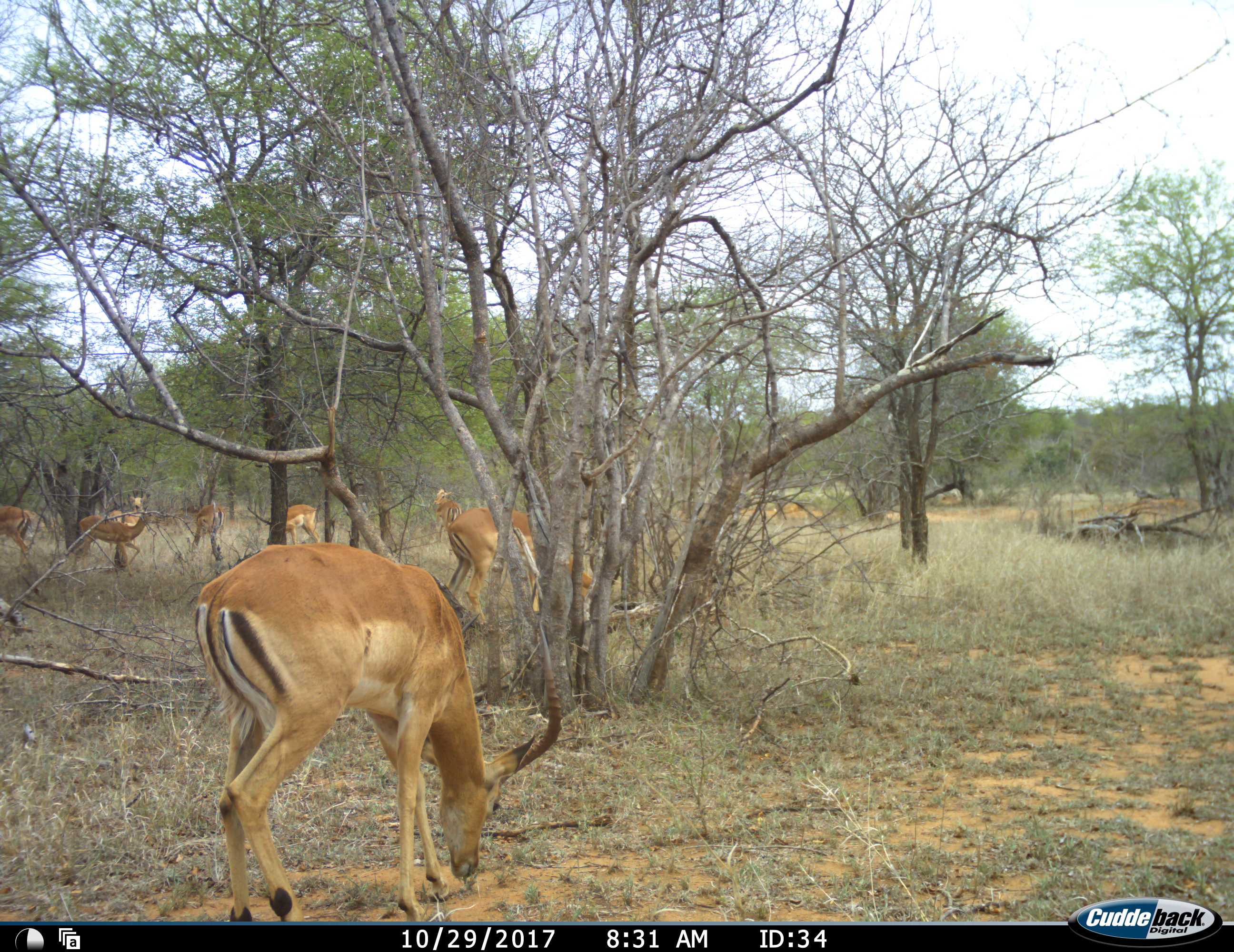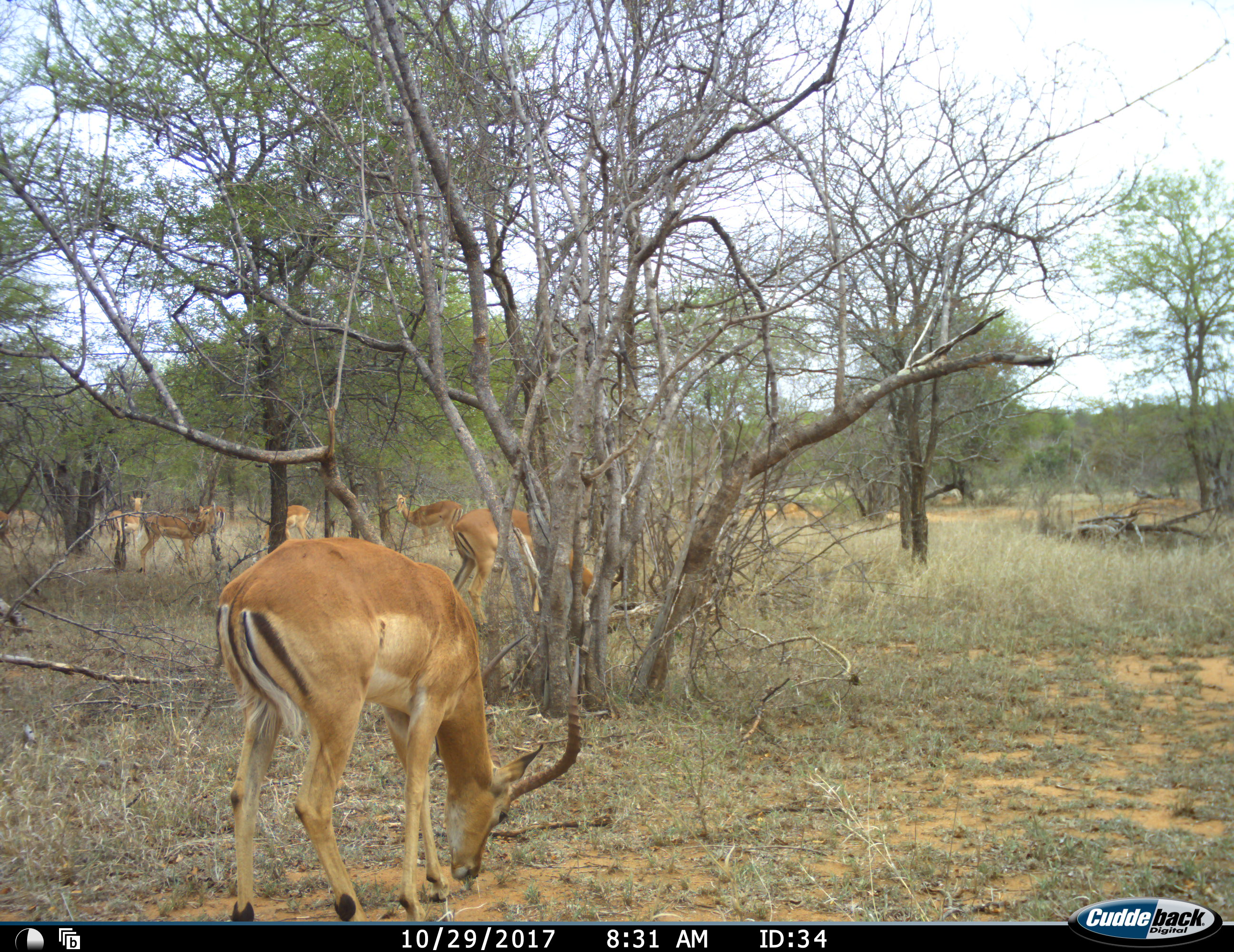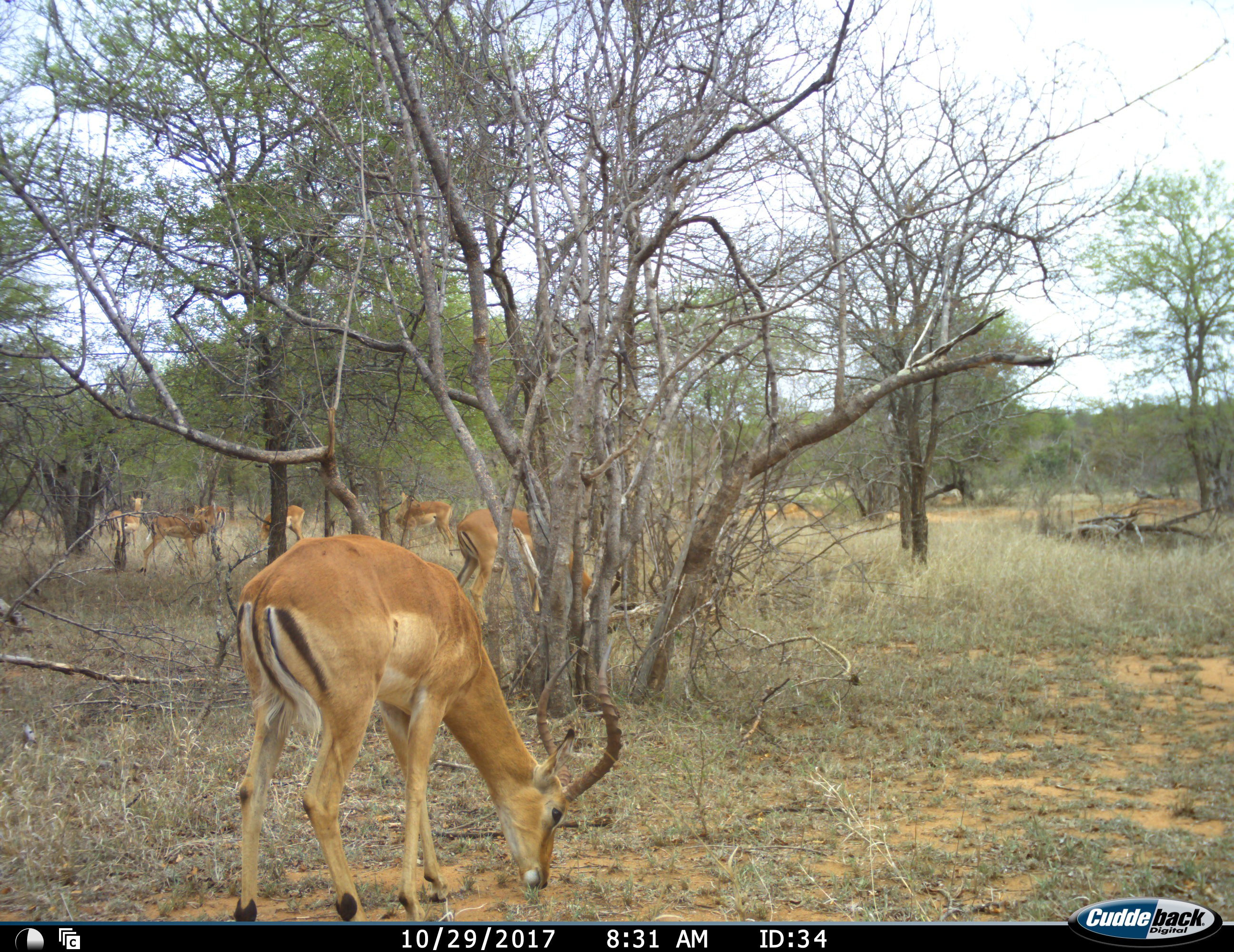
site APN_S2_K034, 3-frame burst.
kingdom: Animalia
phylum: Chordata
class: Mammalia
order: Artiodactyla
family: Bovidae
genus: Aepyceros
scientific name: Aepyceros melampus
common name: impala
Impala (Aepyceros melampus), count 10. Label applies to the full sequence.